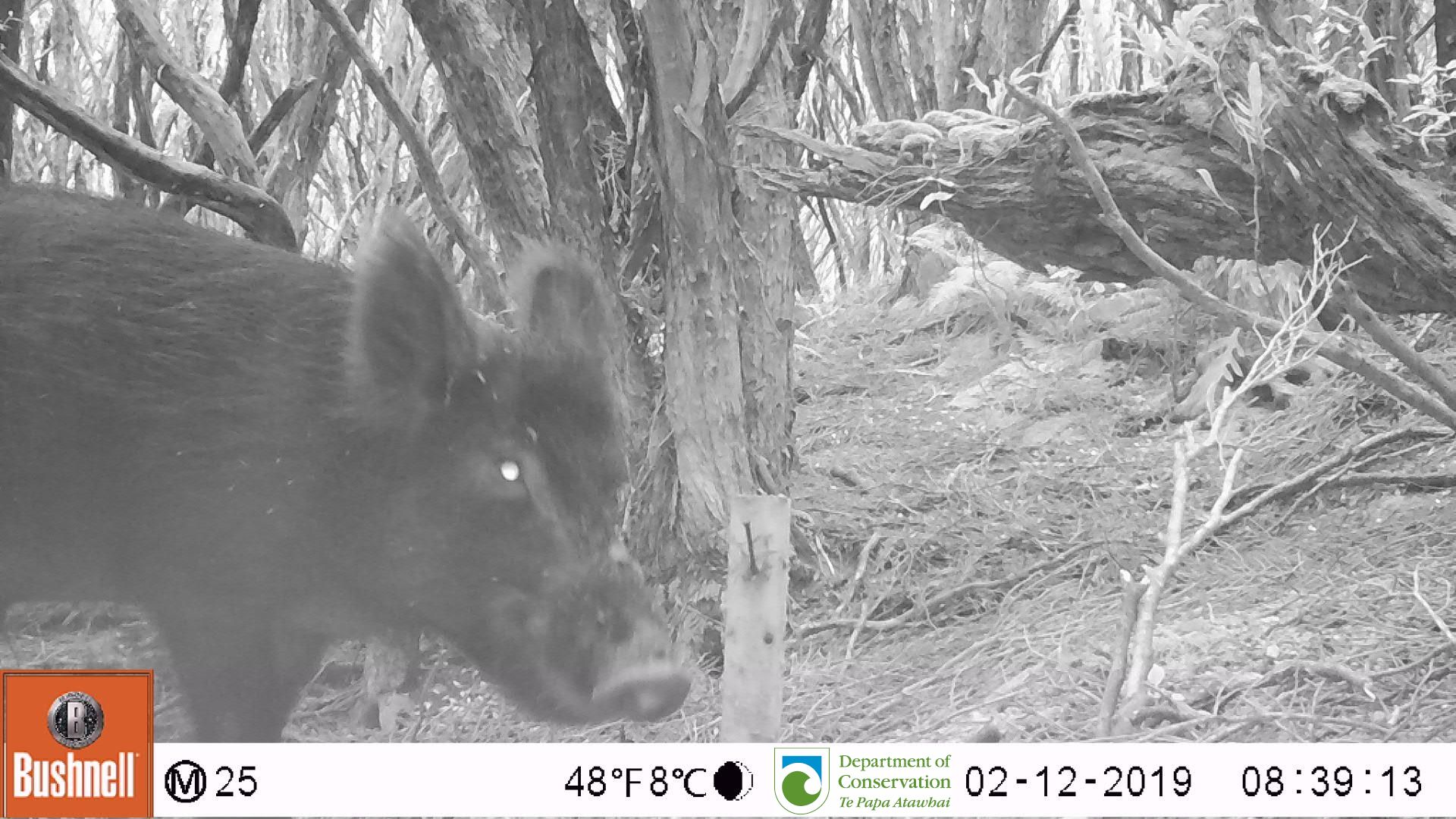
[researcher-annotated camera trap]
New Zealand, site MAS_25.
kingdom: Animalia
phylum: Chordata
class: Mammalia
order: Artiodactyla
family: Suidae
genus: Sus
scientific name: Sus scrofa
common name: pig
Pig (Sus scrofa).